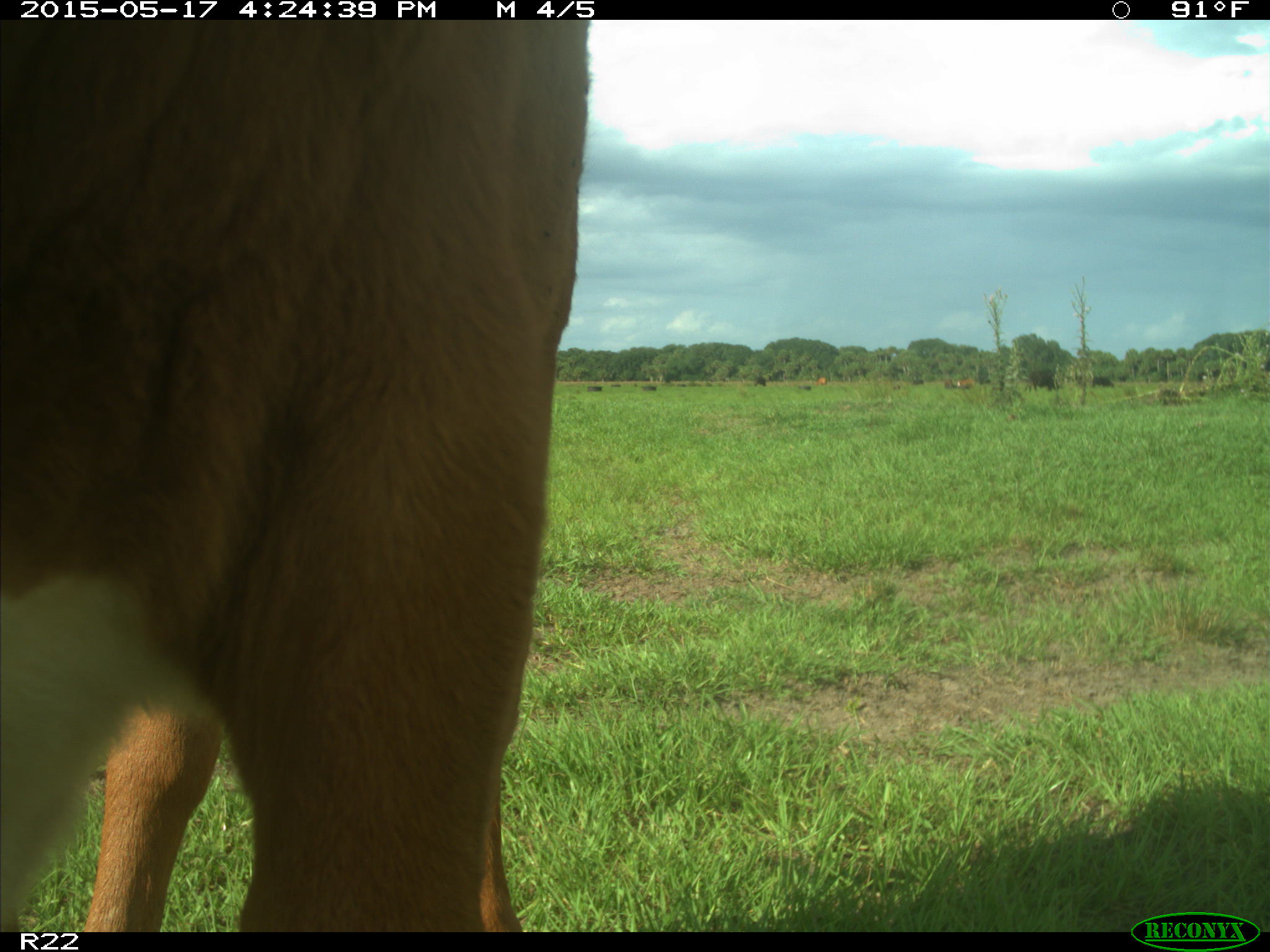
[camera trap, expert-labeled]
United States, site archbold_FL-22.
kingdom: Animalia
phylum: Chordata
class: Mammalia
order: Artiodactyla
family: Bovidae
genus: Bos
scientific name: Bos taurus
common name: domestic cow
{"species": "Bos taurus (domestic cow)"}